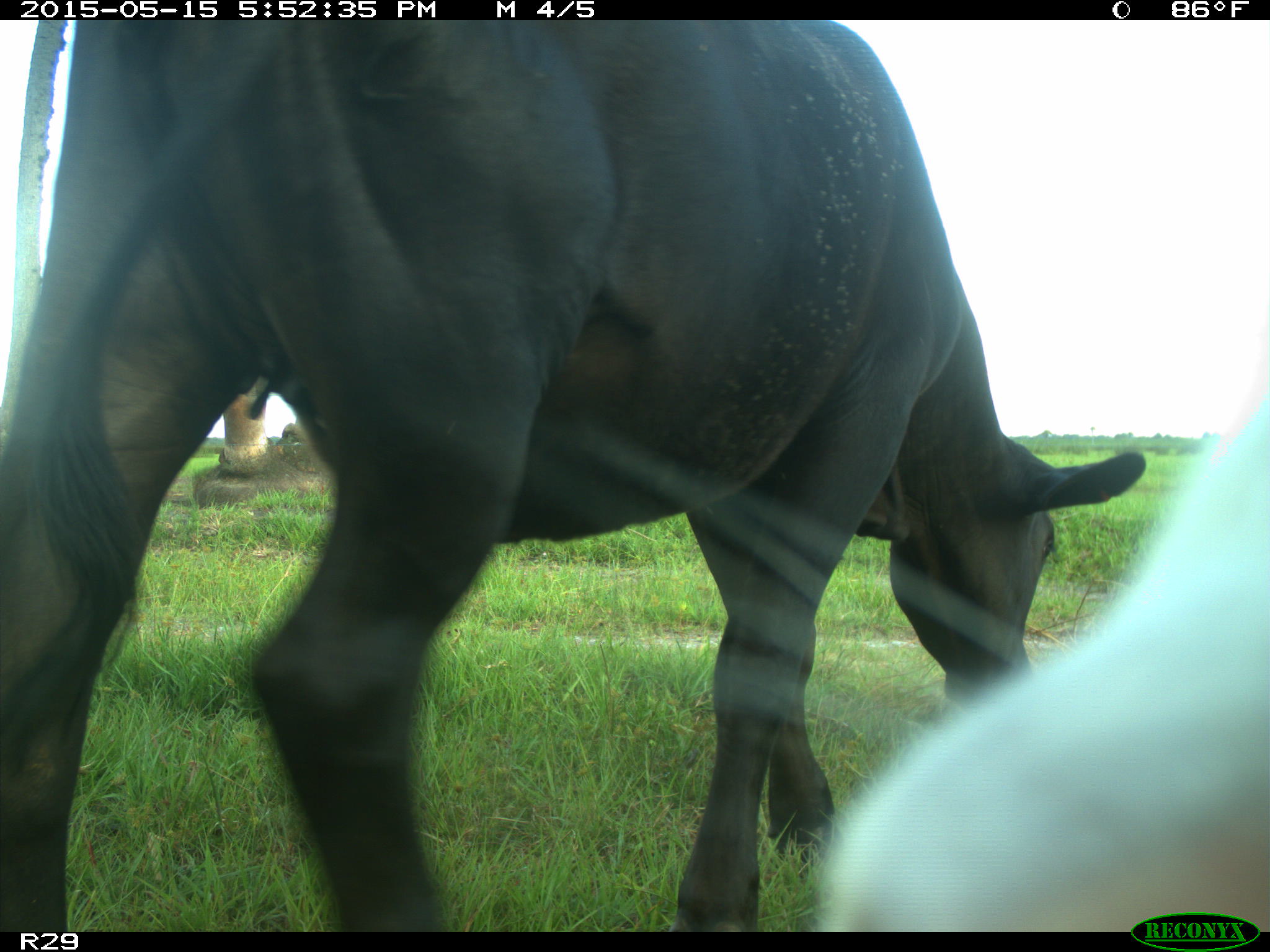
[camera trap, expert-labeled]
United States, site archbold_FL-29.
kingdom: Animalia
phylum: Chordata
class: Mammalia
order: Artiodactyla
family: Bovidae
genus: Bos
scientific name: Bos taurus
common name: domestic cow